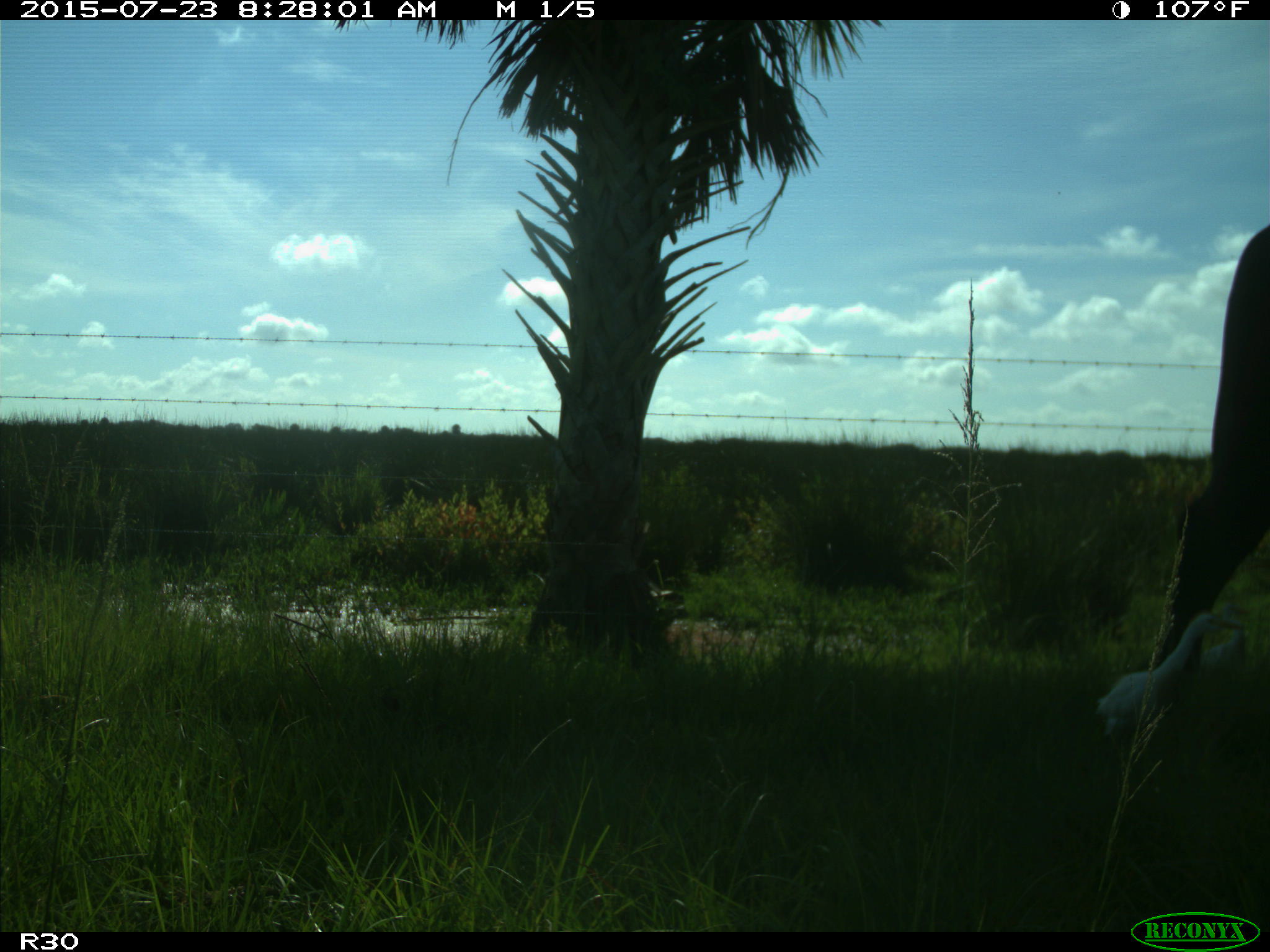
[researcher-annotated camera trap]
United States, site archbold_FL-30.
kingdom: Animalia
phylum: Chordata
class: Mammalia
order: Artiodactyla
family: Bovidae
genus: Bos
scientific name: Bos taurus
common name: domestic cow